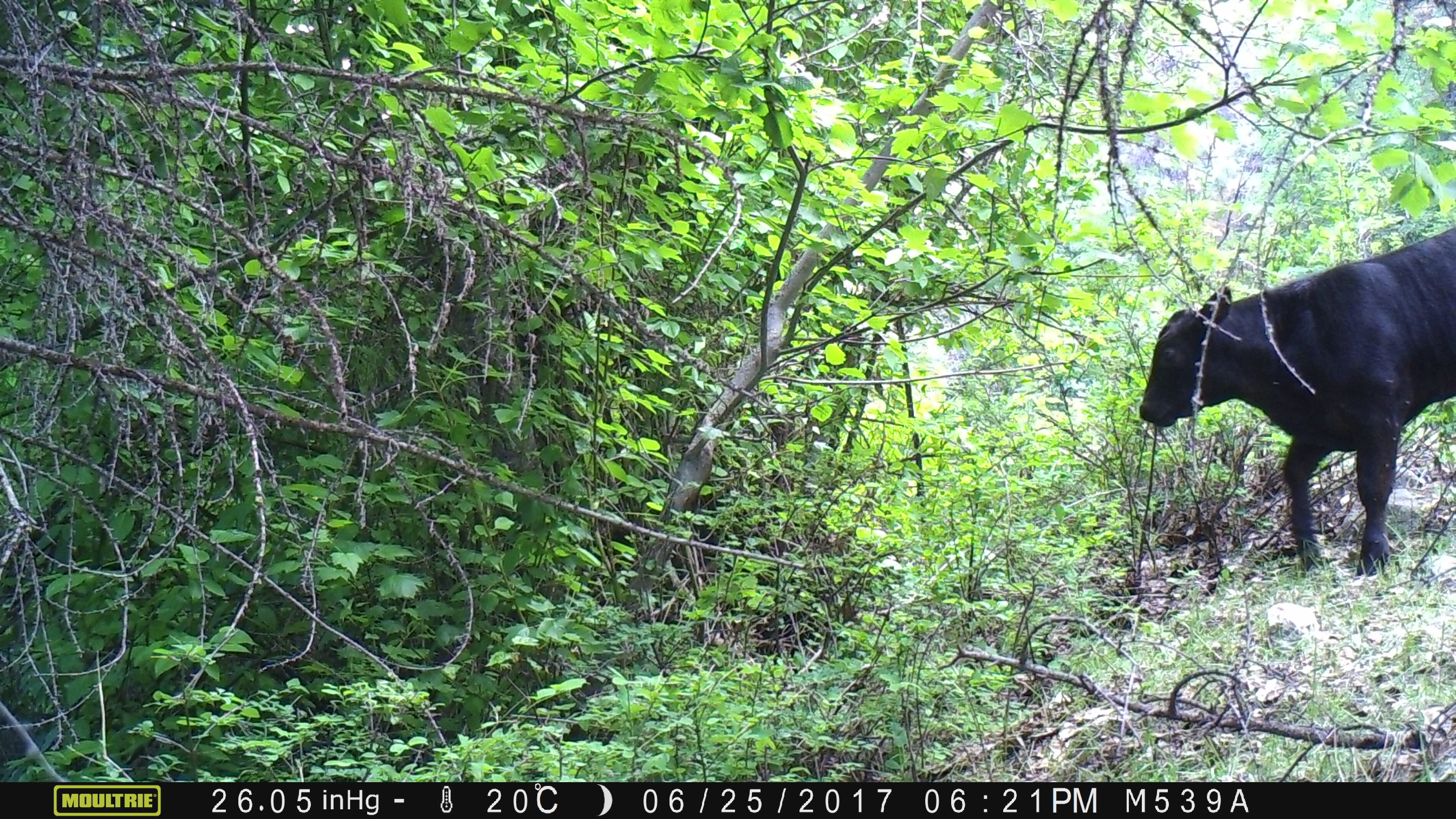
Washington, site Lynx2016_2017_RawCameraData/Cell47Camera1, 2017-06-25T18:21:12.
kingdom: Animalia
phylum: Chordata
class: Mammalia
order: Artiodactyla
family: Bovidae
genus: Bos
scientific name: Bos taurus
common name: domestic cattle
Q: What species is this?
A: Domestic cattle (Bos taurus).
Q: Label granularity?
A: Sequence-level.